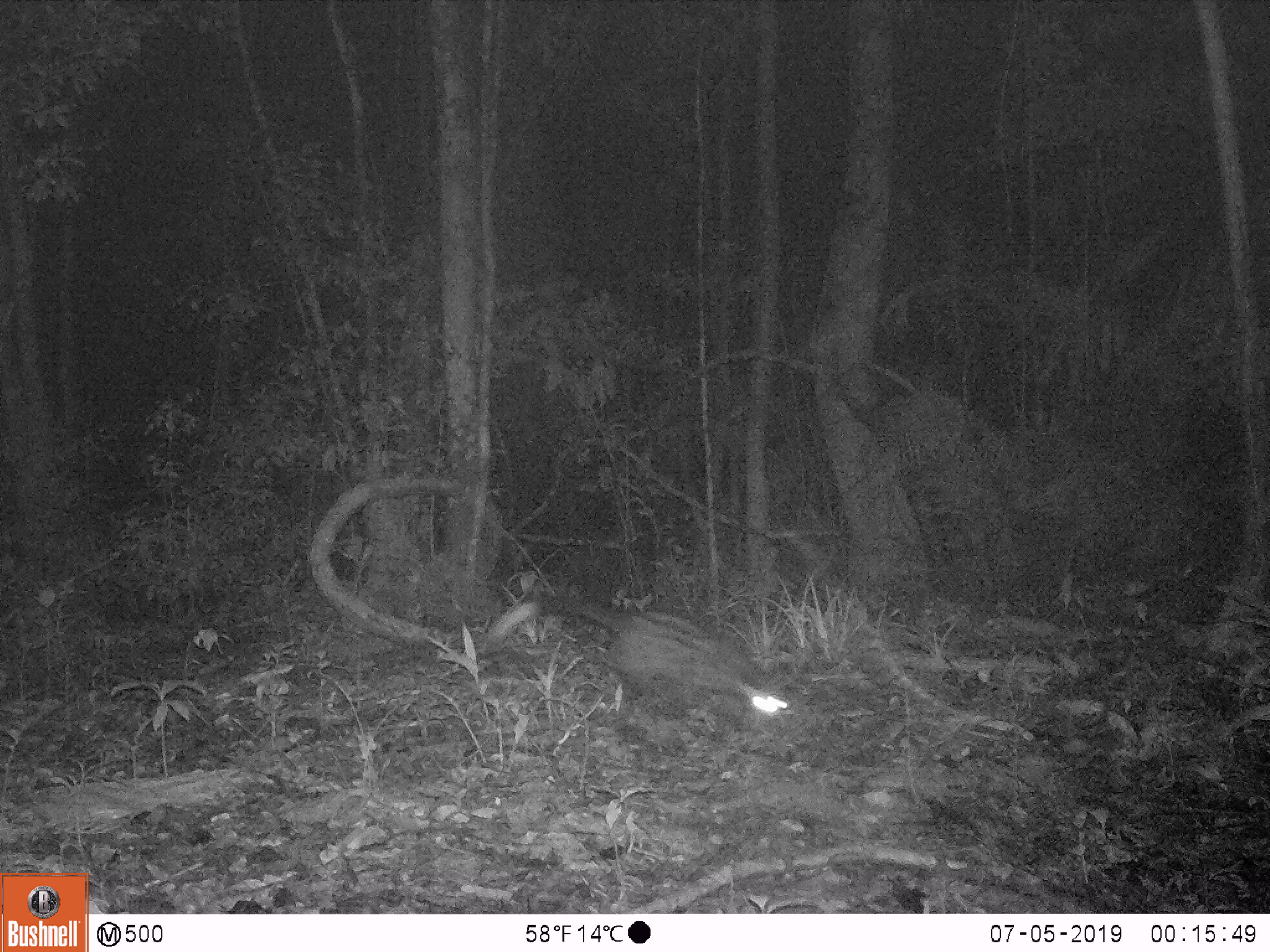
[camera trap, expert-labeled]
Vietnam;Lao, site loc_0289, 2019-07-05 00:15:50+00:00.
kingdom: Animalia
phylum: Chordata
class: Mammalia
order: Carnivora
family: Viverridae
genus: Paradoxurus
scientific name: Paradoxurus hermaphroditus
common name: common palm civet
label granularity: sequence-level